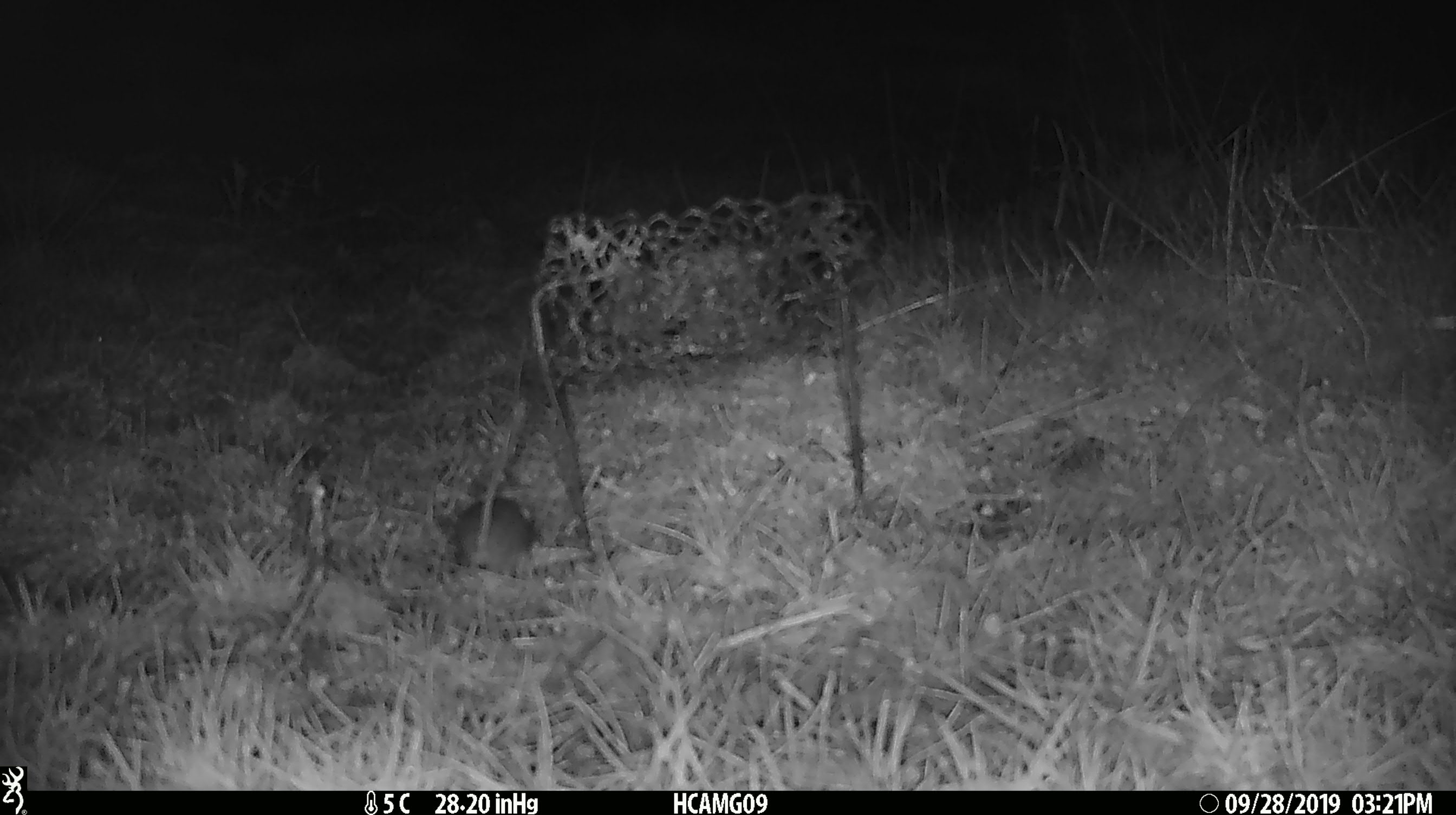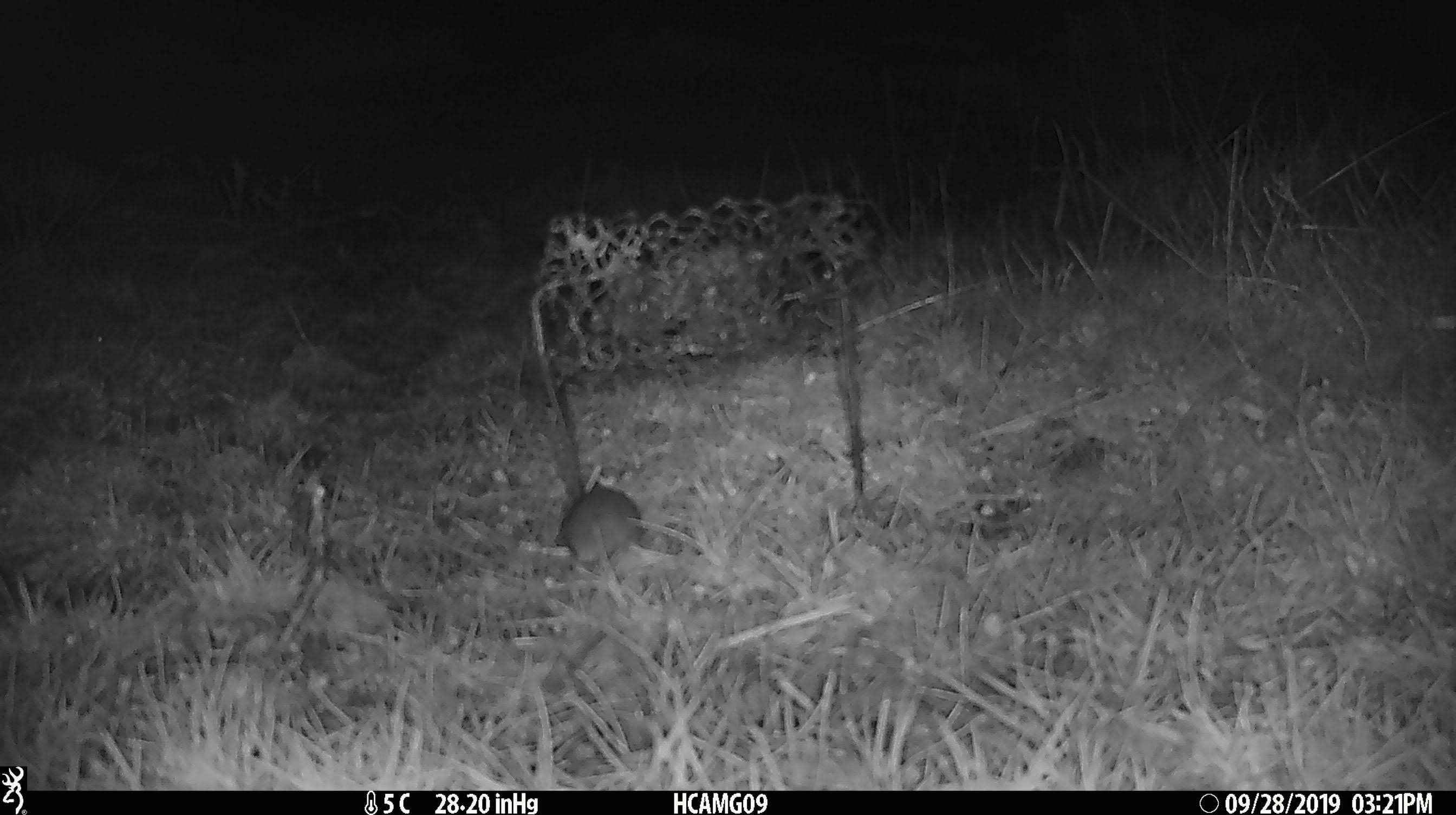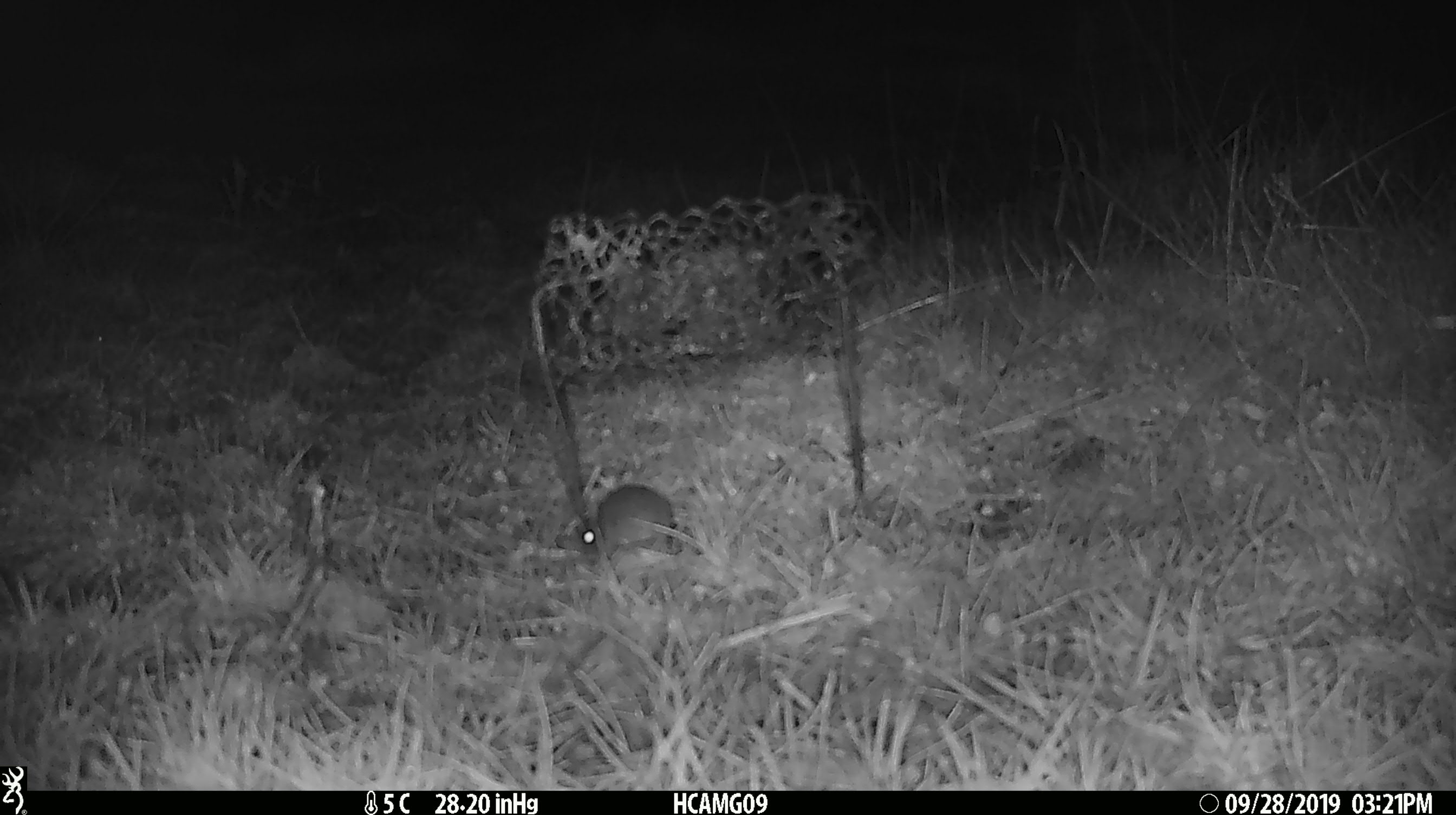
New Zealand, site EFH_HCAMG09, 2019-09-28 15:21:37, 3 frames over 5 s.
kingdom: Animalia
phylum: Chordata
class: Mammalia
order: Rodentia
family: Muridae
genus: Mus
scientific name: Mus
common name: mouse